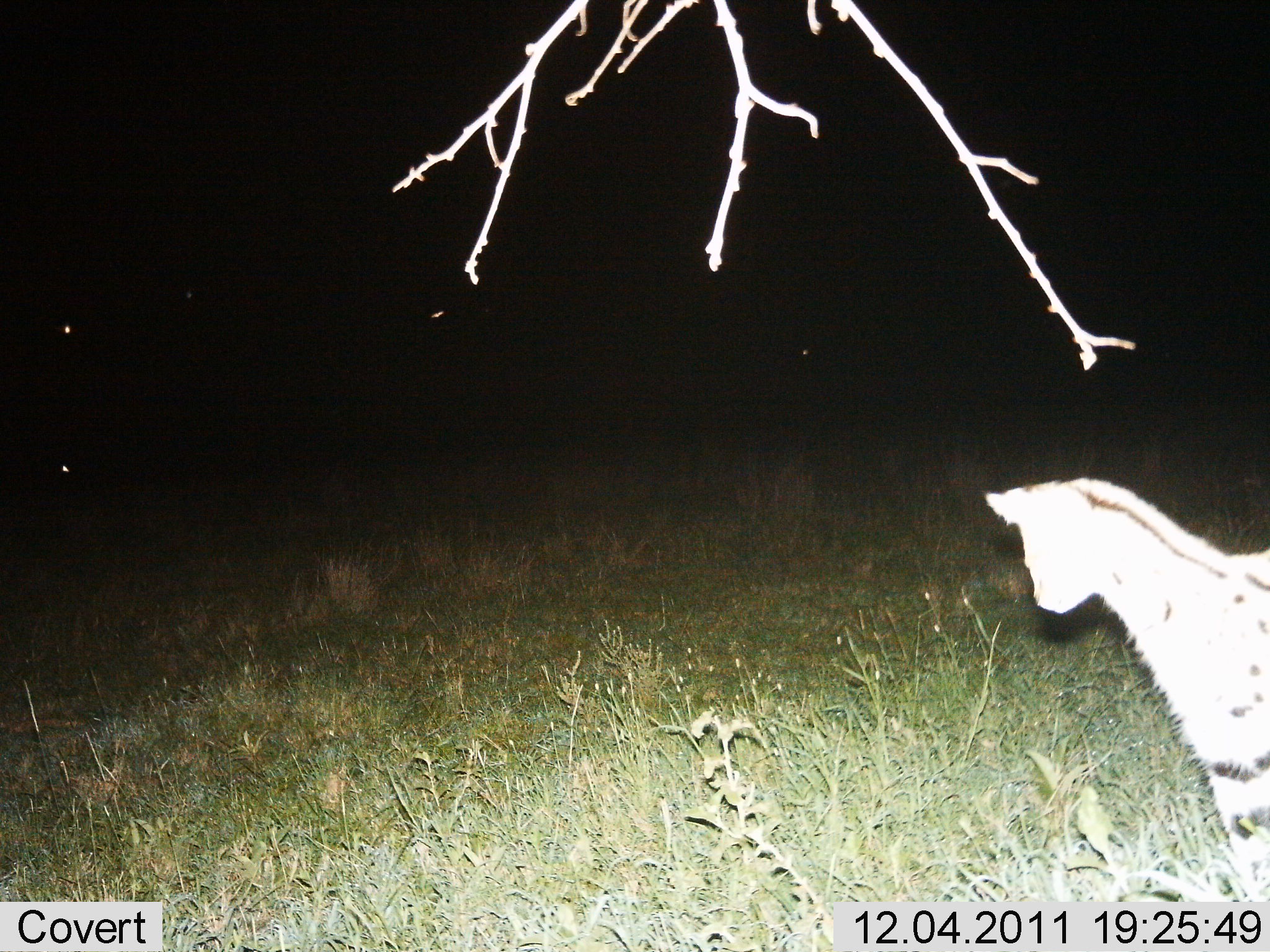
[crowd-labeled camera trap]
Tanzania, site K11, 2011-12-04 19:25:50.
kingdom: Animalia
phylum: Chordata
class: Mammalia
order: Carnivora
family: Felidae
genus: Leptailurus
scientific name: Leptailurus serval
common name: serval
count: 1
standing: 100%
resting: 0%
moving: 0%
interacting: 0%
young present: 0%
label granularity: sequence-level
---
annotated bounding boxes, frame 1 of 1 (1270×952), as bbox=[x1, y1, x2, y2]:
animal: bbox=[978, 473, 1270, 919]